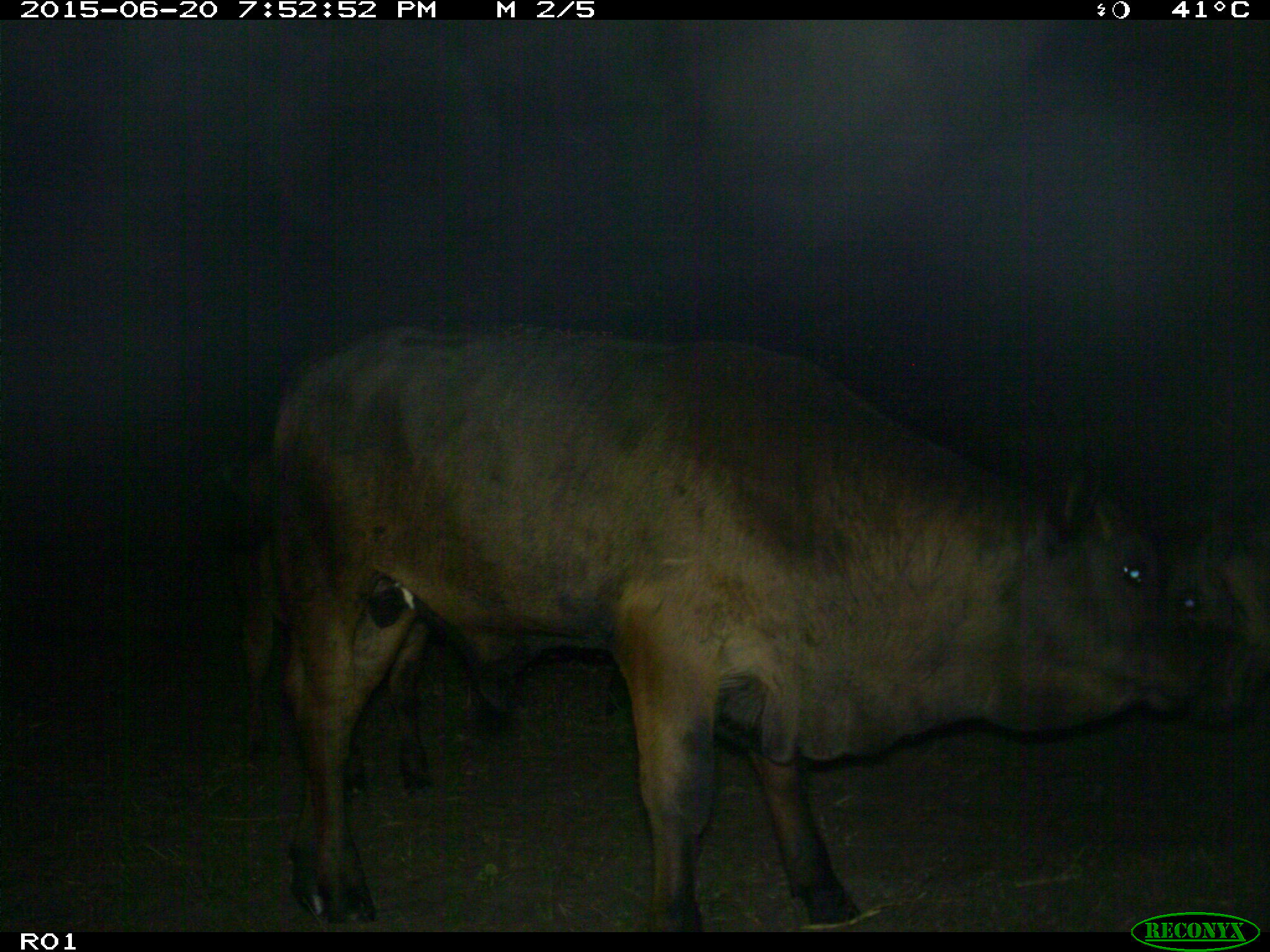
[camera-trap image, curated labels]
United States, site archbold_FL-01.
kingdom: Animalia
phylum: Chordata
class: Mammalia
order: Artiodactyla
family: Bovidae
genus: Bos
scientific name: Bos taurus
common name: domestic cow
Bos taurus (domestic cow).